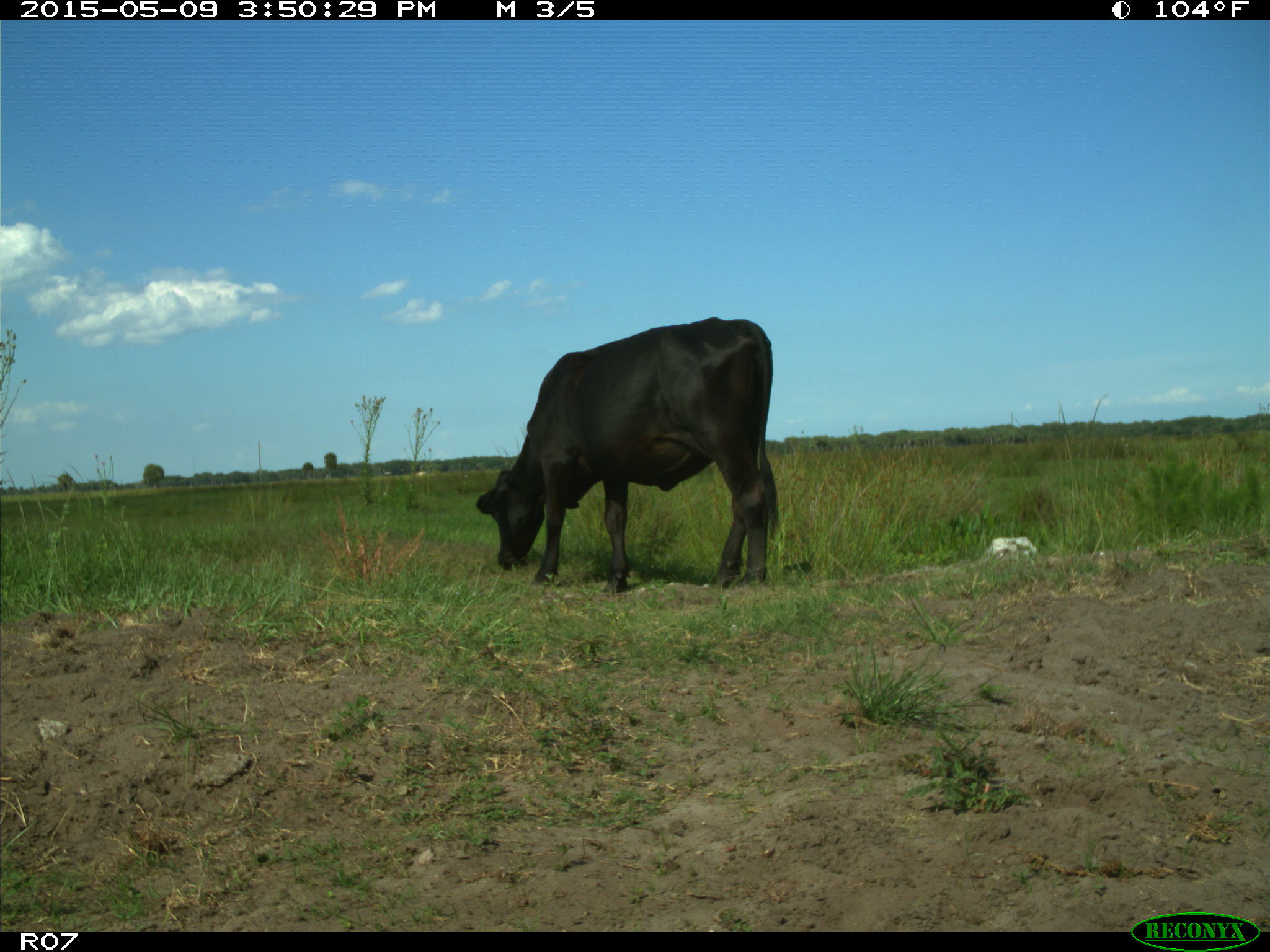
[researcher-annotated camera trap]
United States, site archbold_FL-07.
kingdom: Animalia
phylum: Chordata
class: Mammalia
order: Artiodactyla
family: Bovidae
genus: Bos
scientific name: Bos taurus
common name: domestic cow